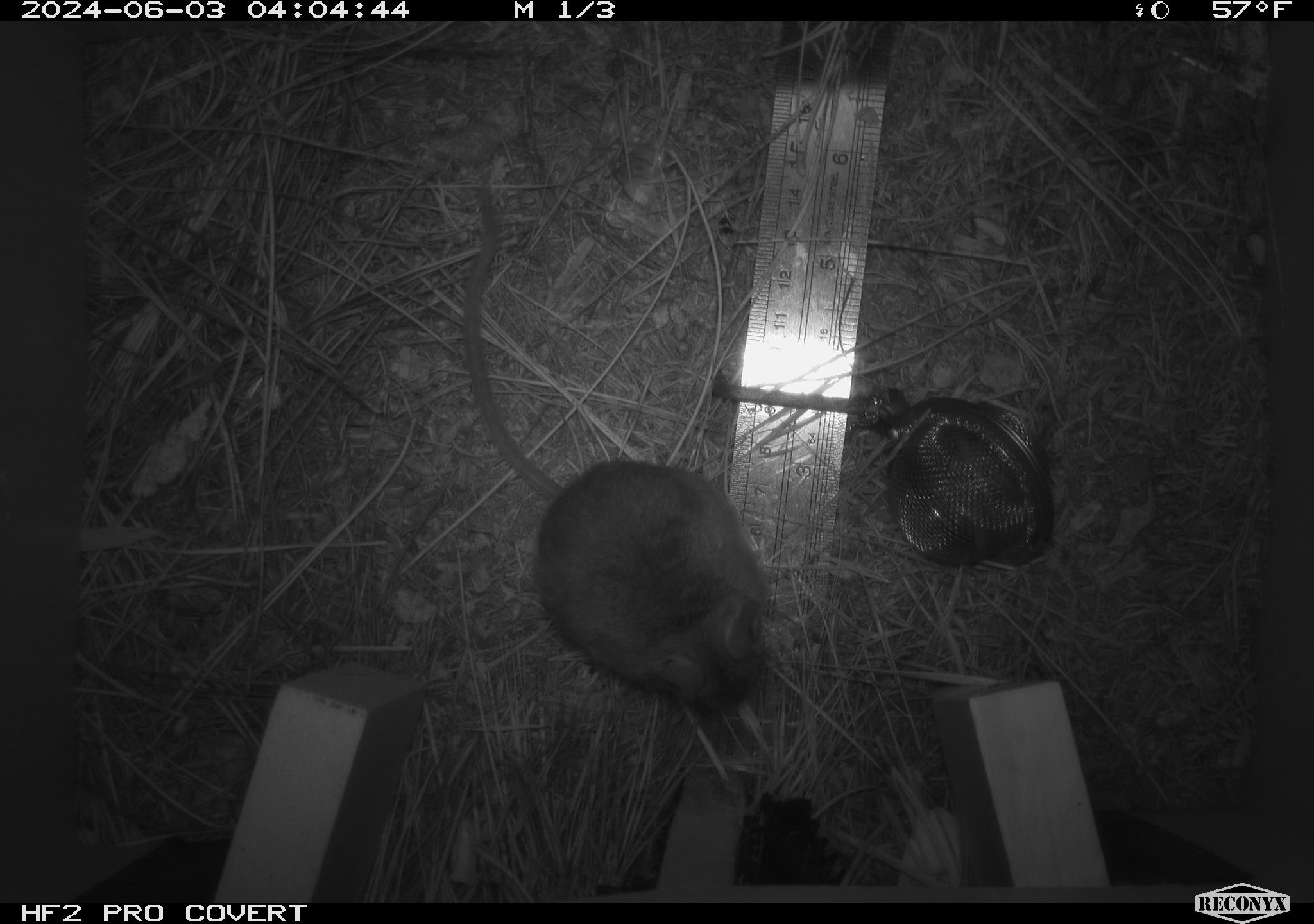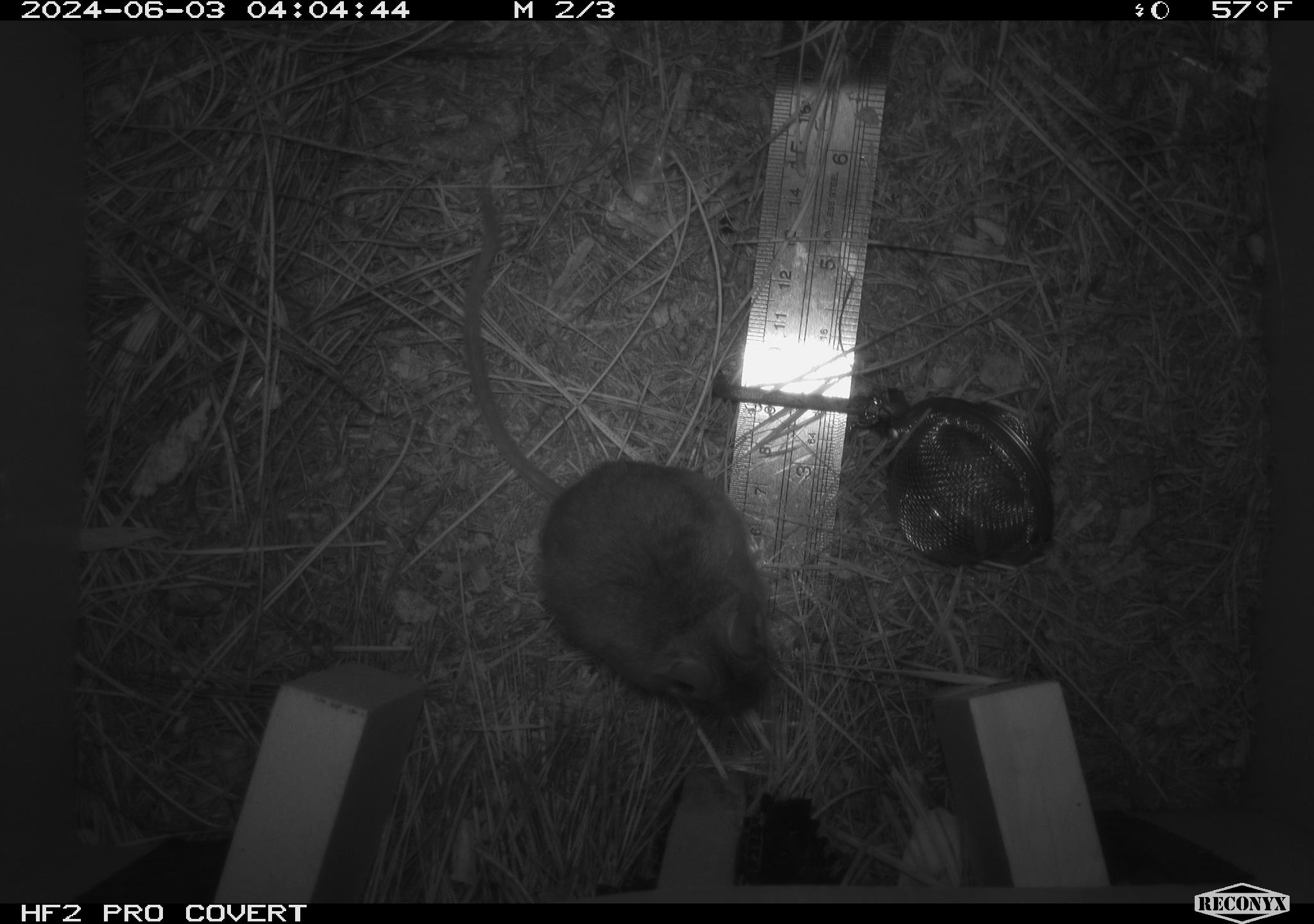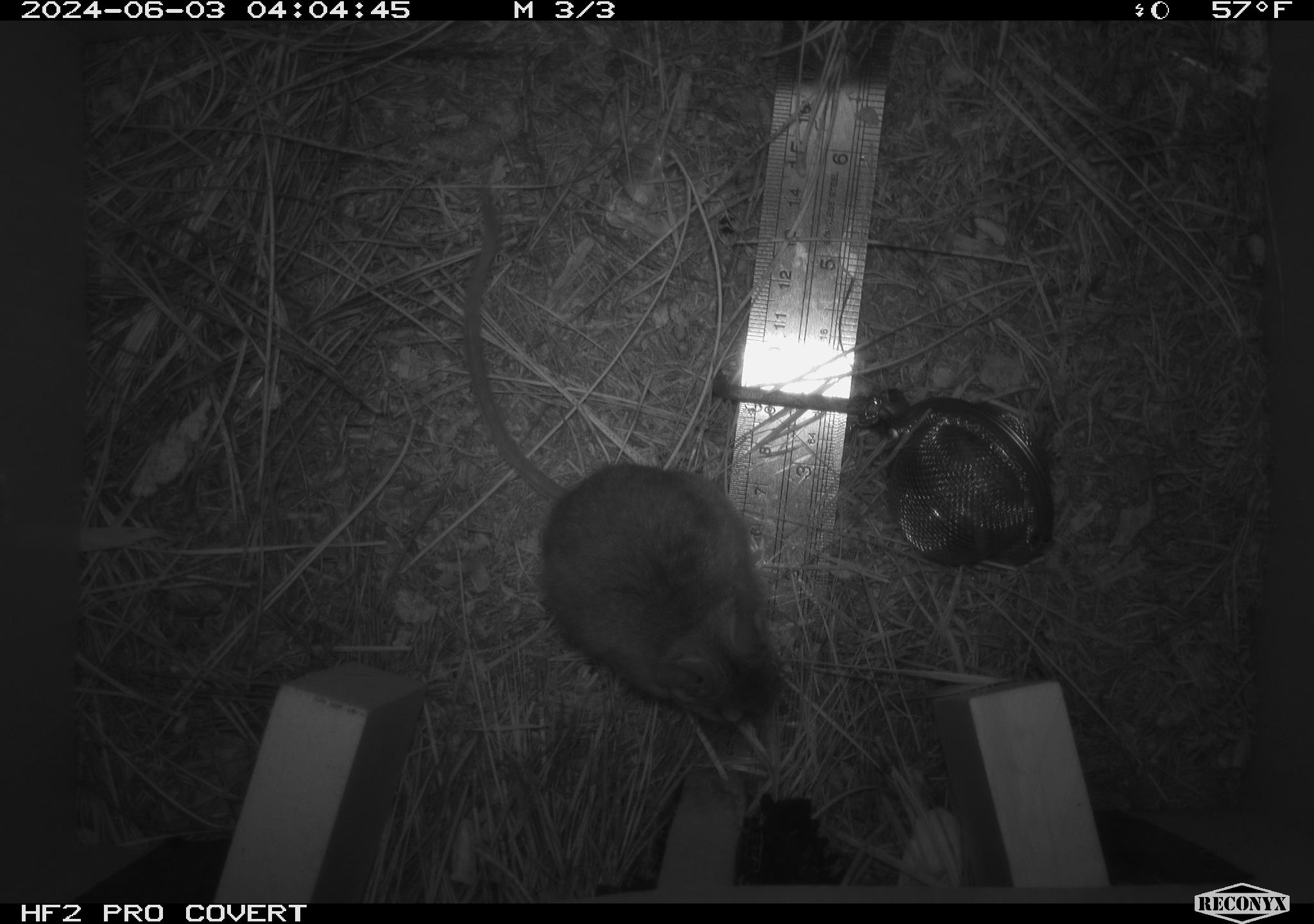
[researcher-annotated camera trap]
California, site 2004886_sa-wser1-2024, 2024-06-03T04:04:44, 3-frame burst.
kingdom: Animalia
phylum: Chordata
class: Mammalia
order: Rodentia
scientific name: Rodentia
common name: mouse species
Mouse species (Rodentia).